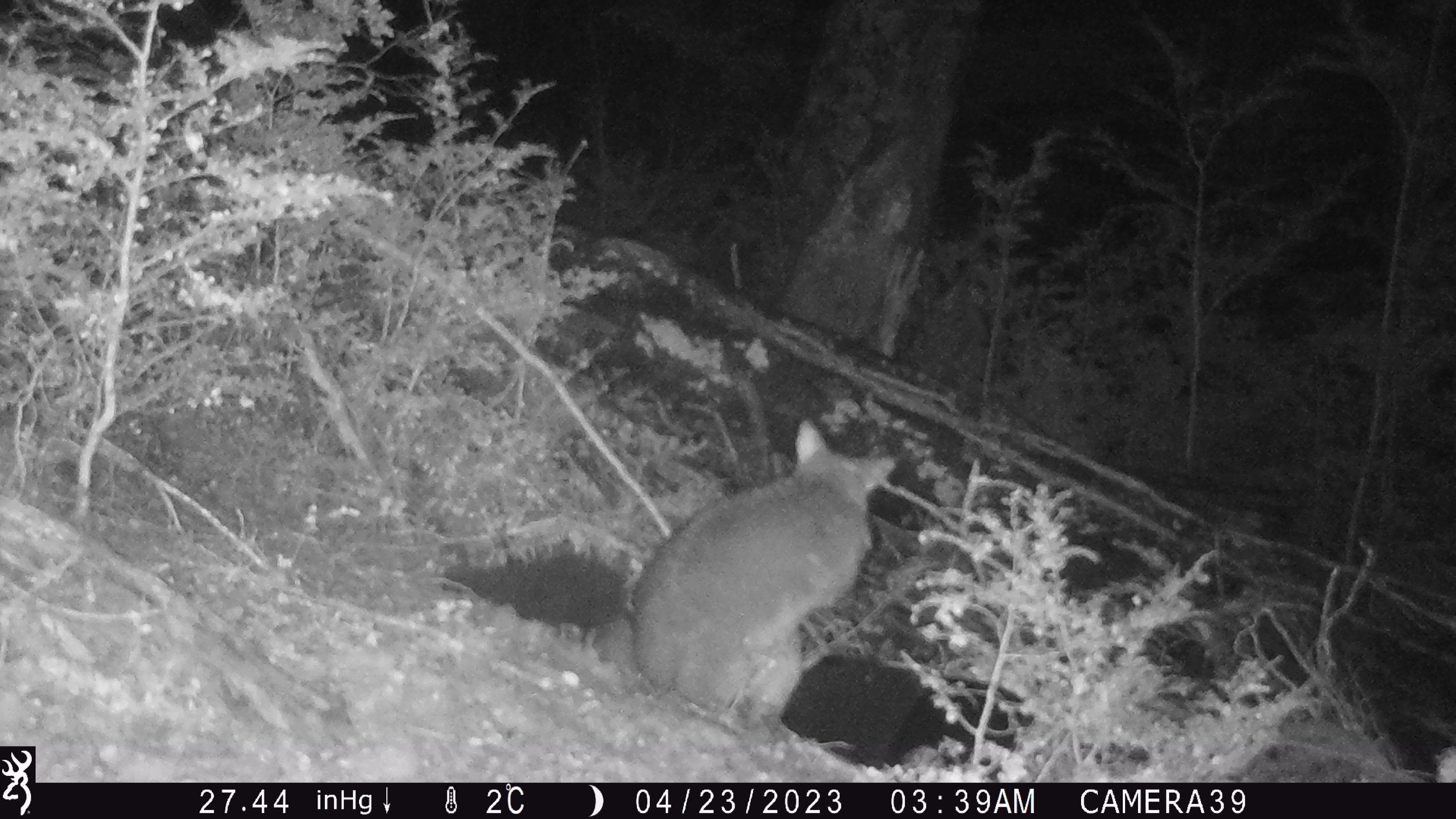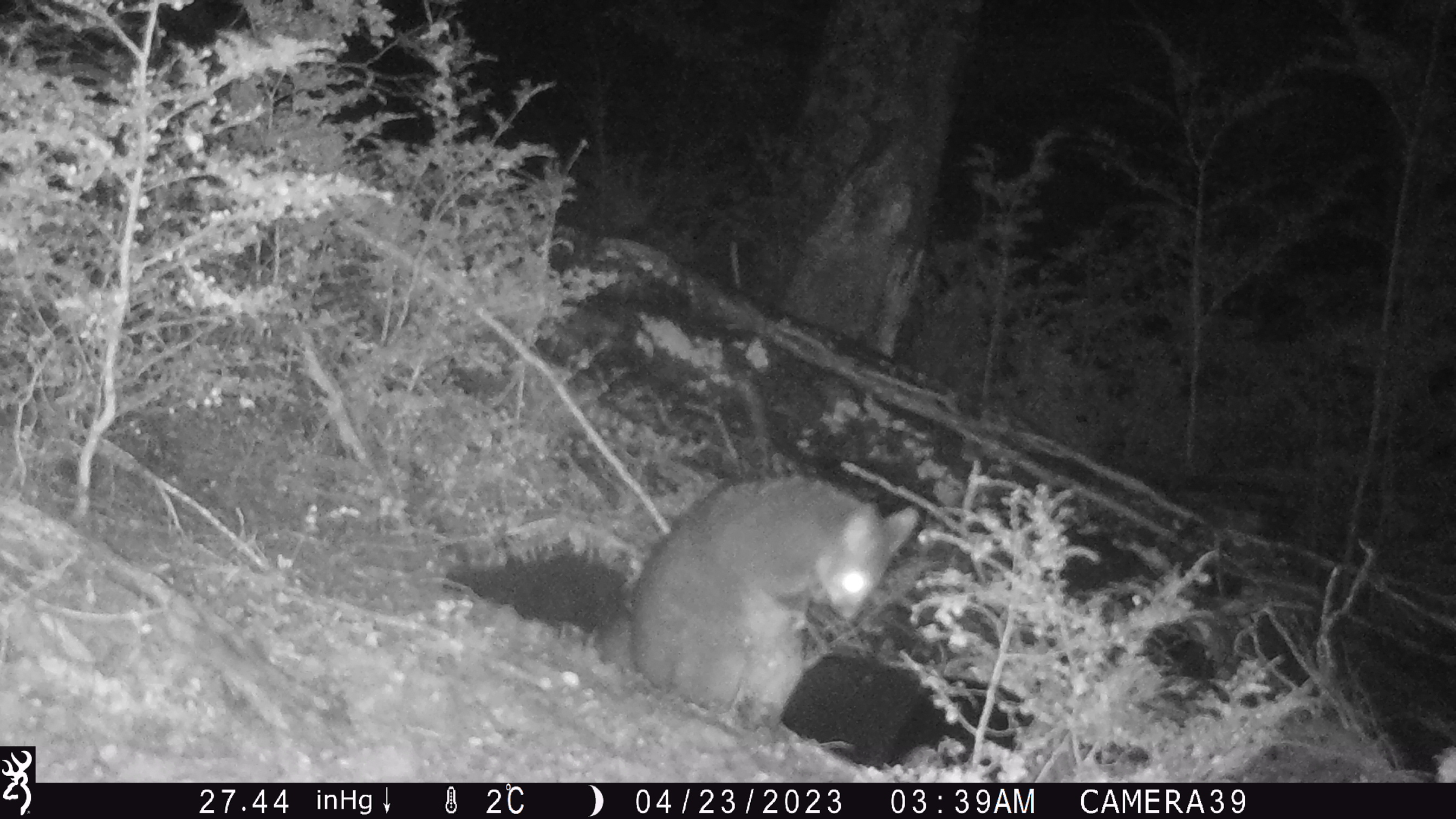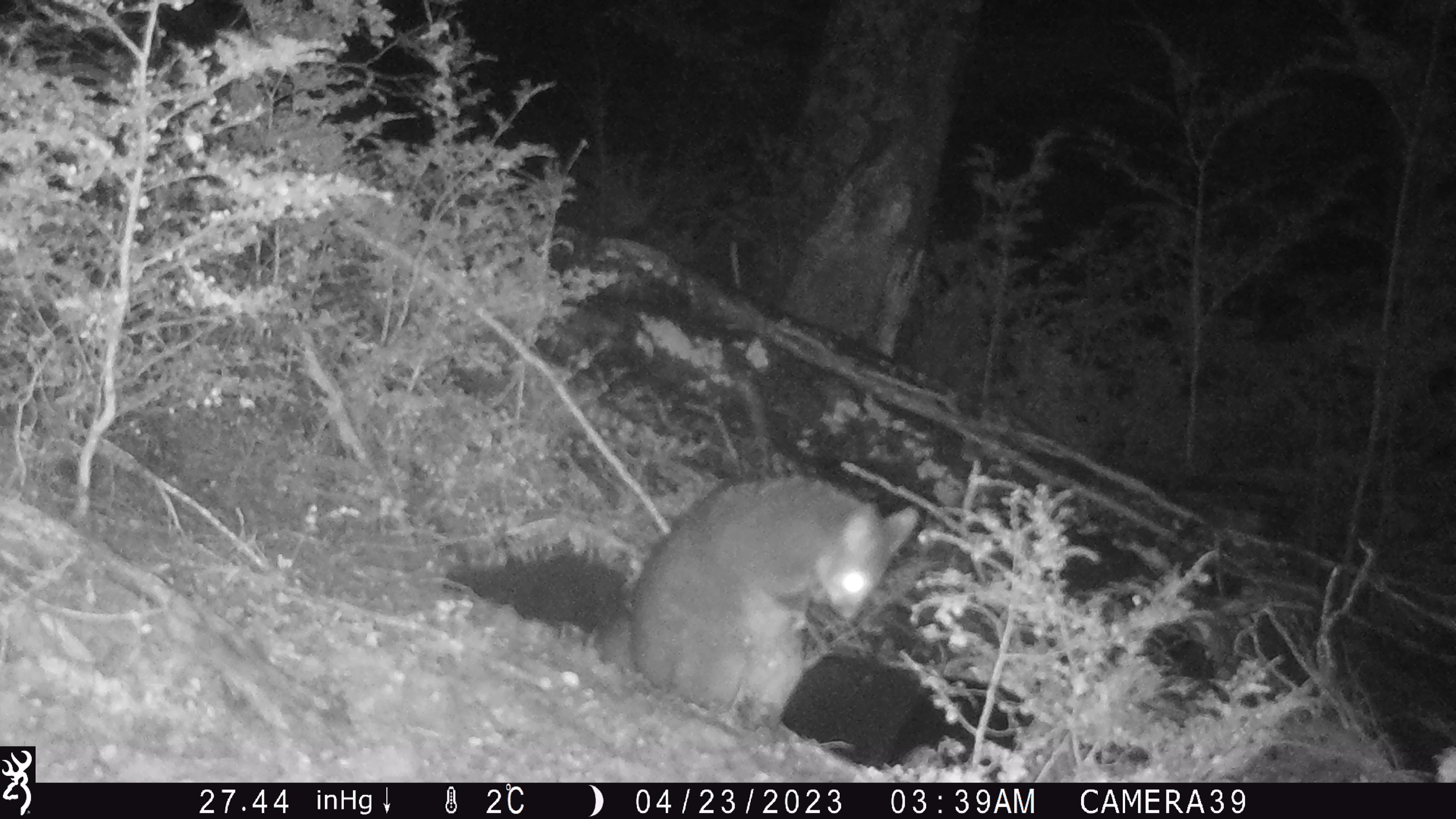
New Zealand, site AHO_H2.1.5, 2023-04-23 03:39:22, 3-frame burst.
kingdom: Animalia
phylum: Chordata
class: Mammalia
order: Carnivora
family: Mustelidae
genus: Mustela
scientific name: Mustela erminea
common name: stoat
Stoat (Mustela erminea).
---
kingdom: Animalia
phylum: Chordata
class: Mammalia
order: Diprotodontia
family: Phalangeridae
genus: Trichosurus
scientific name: Trichosurus vulpecula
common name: common brushtail possum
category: possum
Possum (common brushtail possum) (Trichosurus vulpecula).